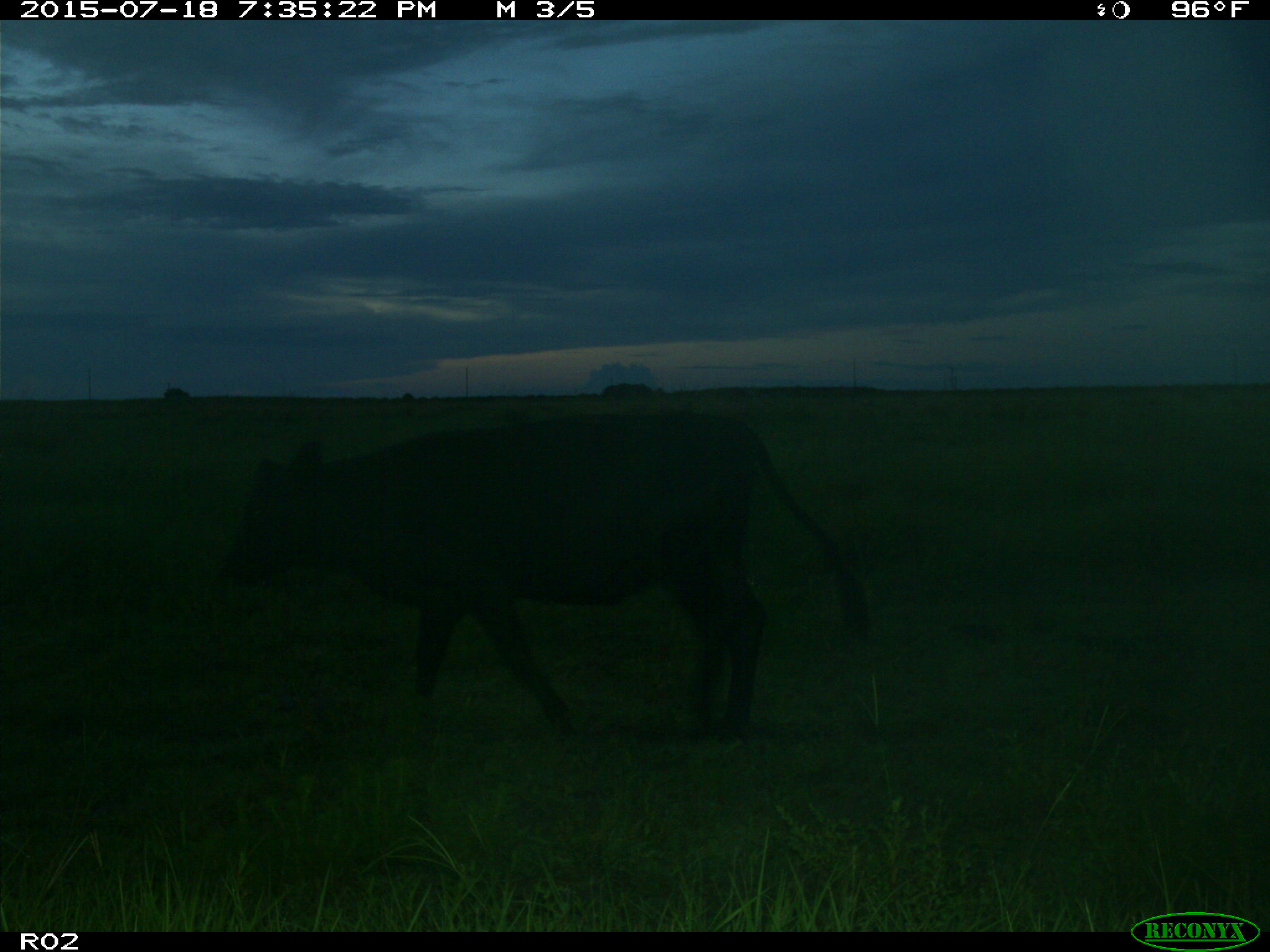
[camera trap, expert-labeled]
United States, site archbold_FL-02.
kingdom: Animalia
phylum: Chordata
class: Mammalia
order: Artiodactyla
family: Bovidae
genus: Bos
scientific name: Bos taurus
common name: domestic cow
Bos taurus (domestic cow).